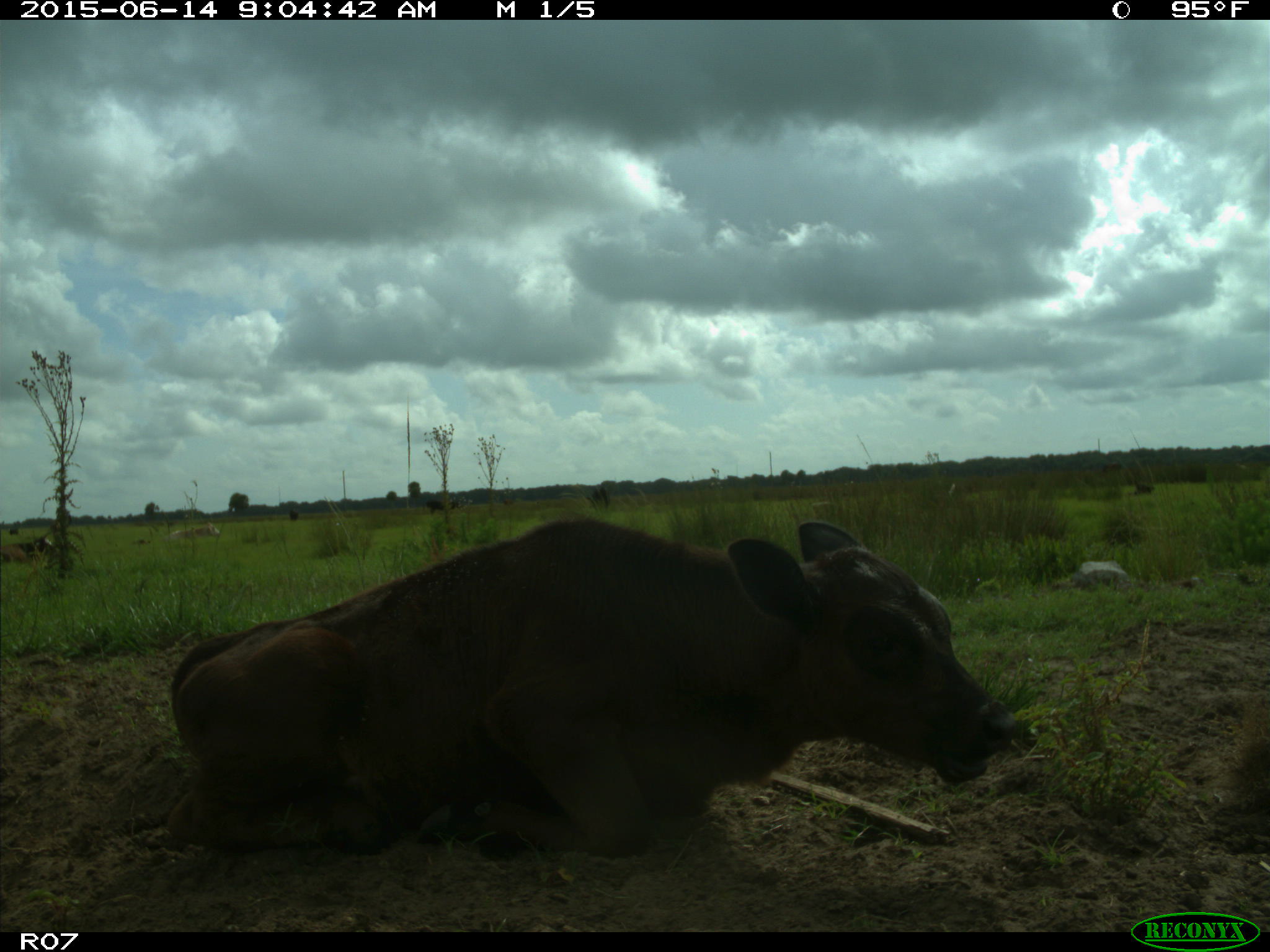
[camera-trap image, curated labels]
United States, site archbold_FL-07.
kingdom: Animalia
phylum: Chordata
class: Mammalia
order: Artiodactyla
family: Bovidae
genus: Bos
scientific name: Bos taurus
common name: domestic cow